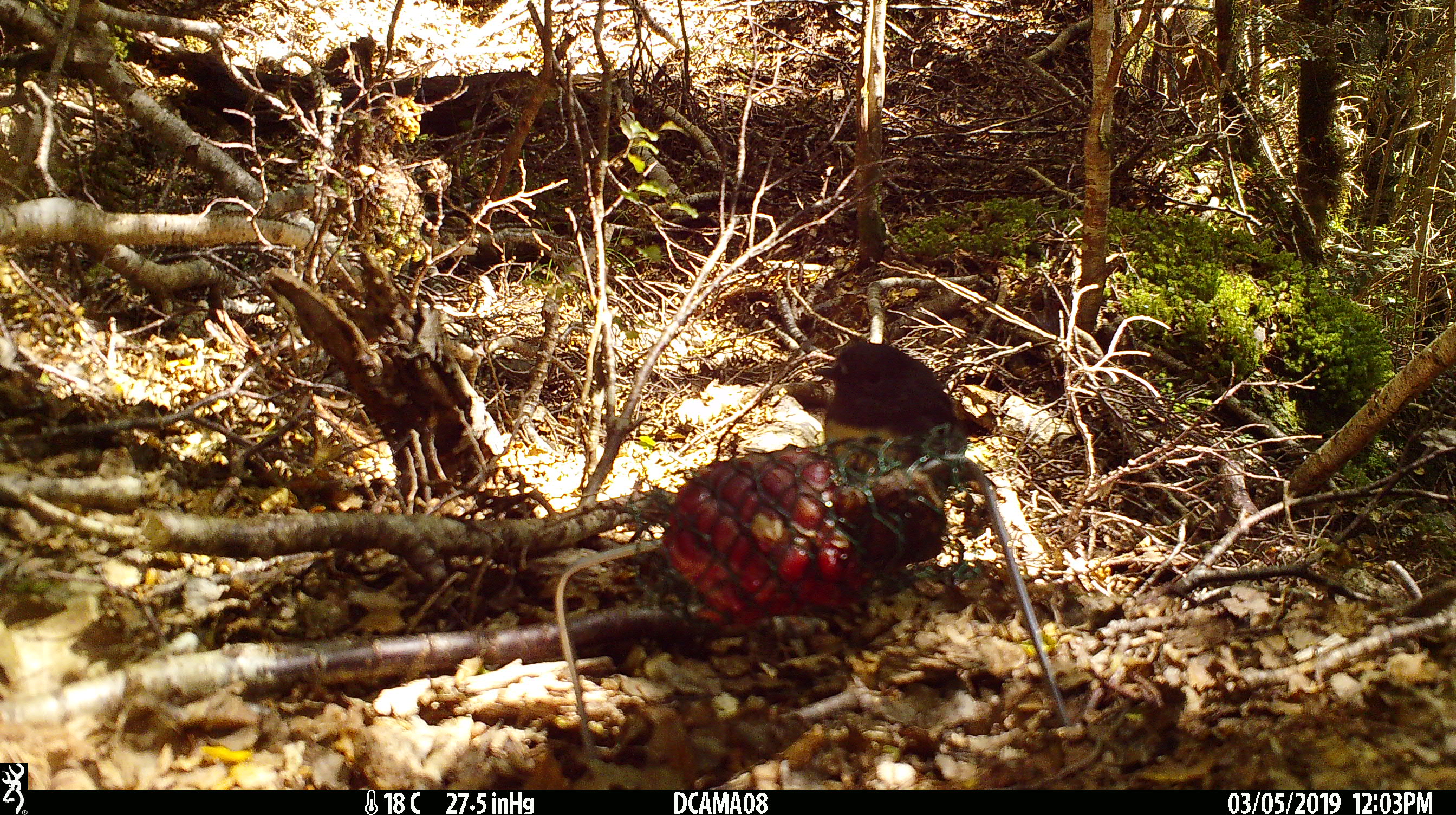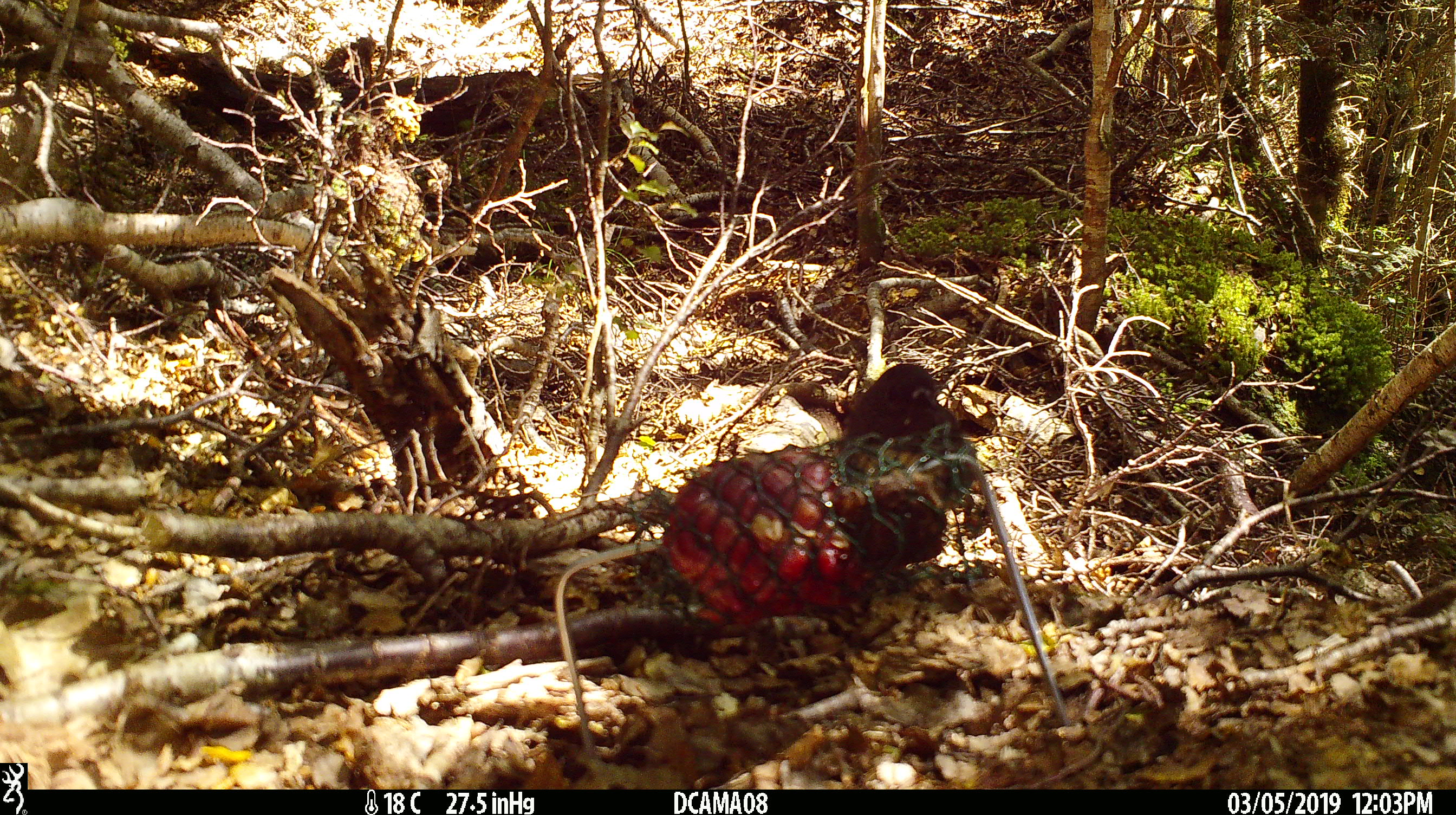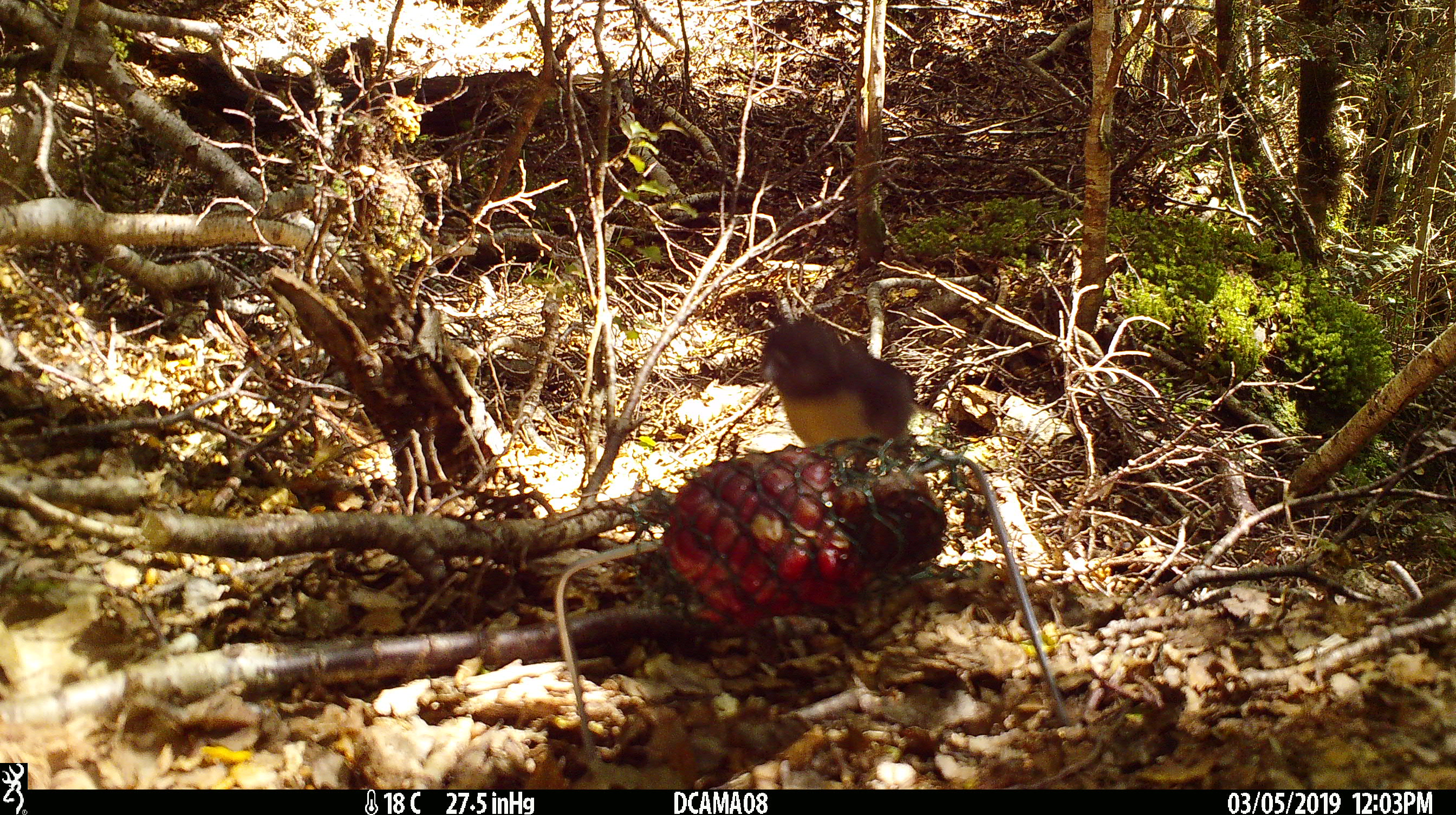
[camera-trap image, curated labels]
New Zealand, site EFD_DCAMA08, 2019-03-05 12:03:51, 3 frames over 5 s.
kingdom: Animalia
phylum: Chordata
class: Aves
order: Passeriformes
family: Petroicidae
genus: Petroica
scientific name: Petroica australis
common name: new zealand robin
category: robin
Robin (new zealand robin) (Petroica australis).